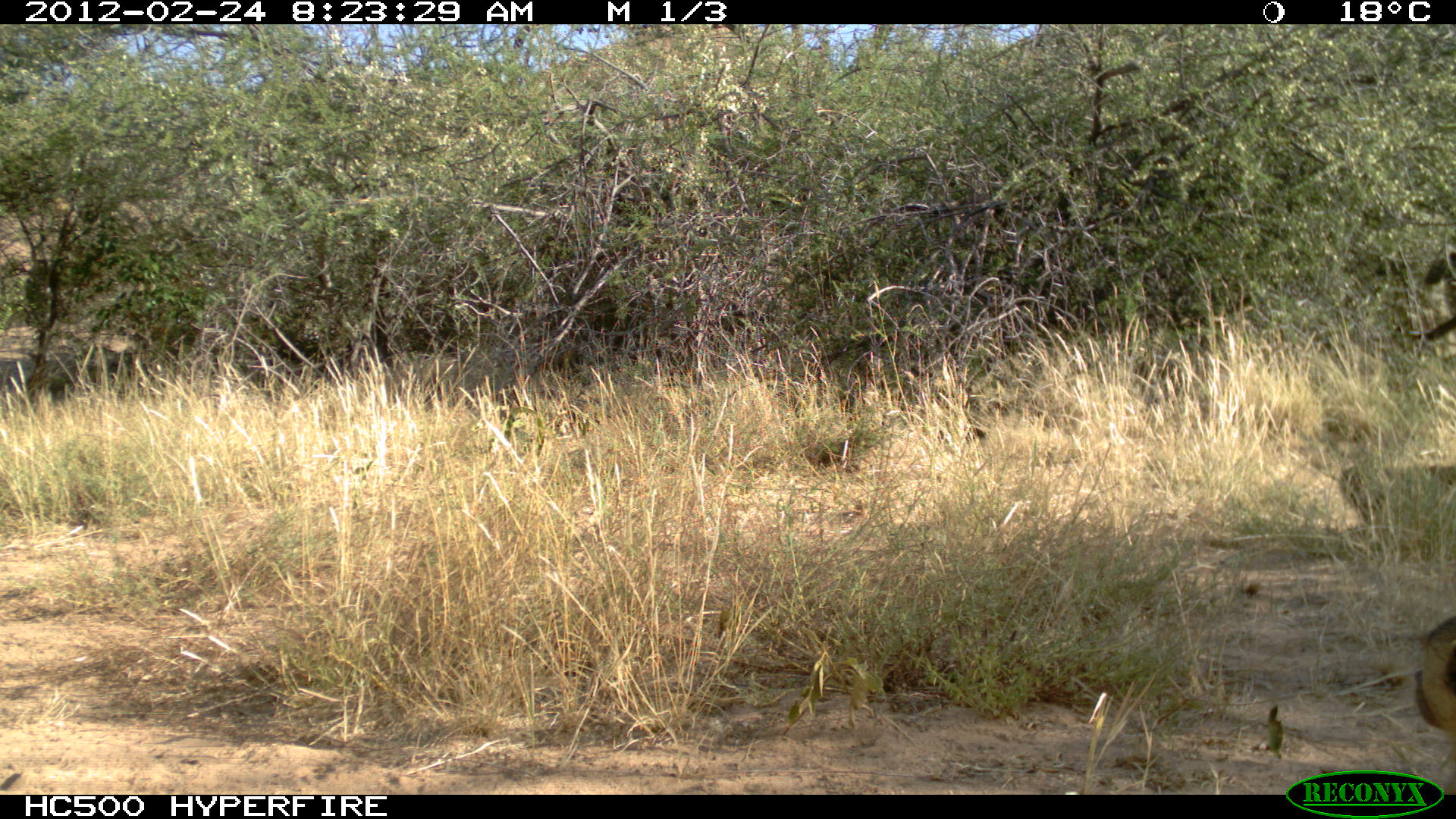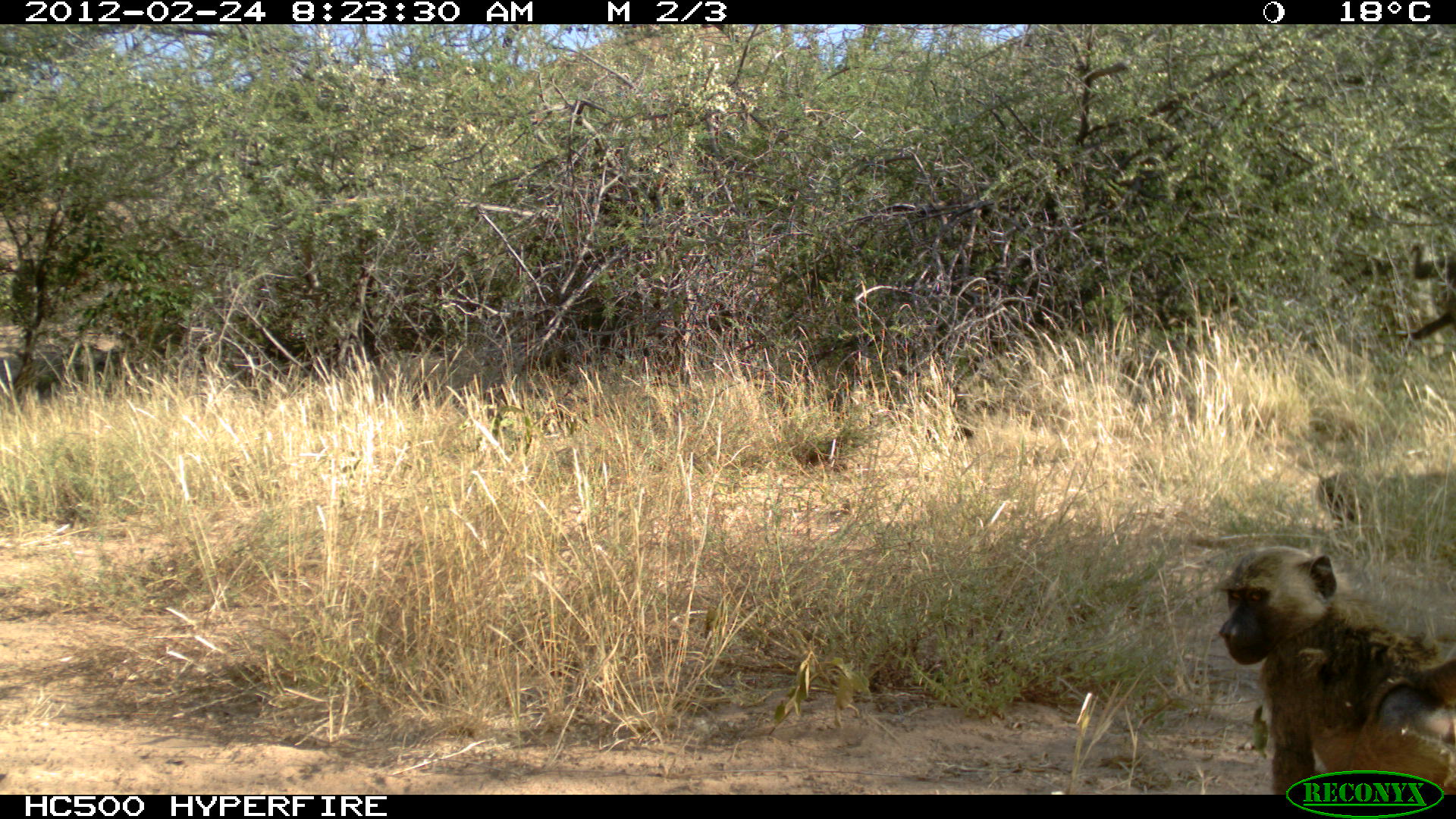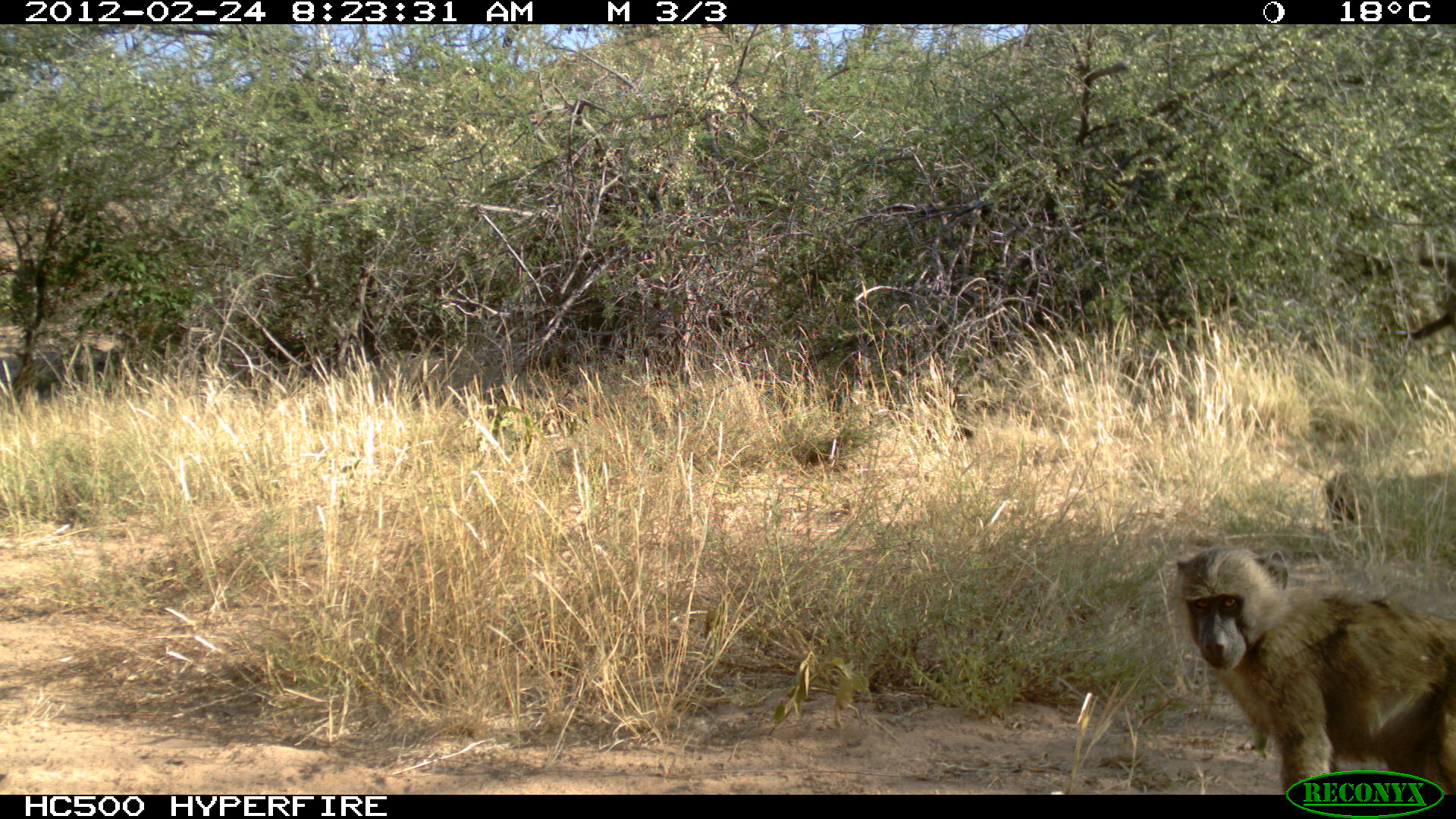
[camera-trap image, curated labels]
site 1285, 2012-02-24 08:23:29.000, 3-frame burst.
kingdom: Animalia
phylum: Chordata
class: Mammalia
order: Primates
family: Cercopithecidae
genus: Papio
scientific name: Papio anubis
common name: olive baboon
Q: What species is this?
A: Papio anubis (olive baboon).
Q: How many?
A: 2.